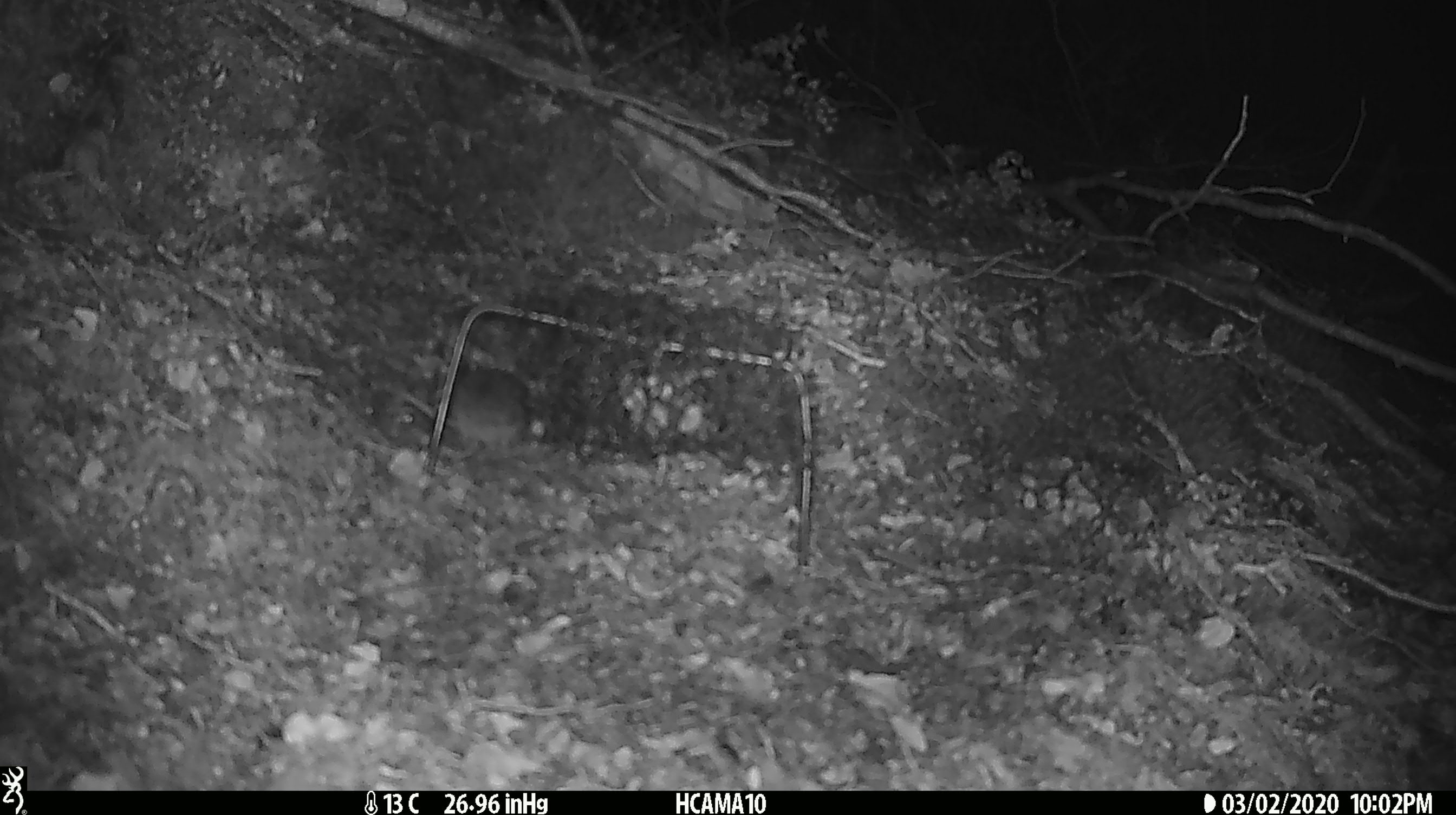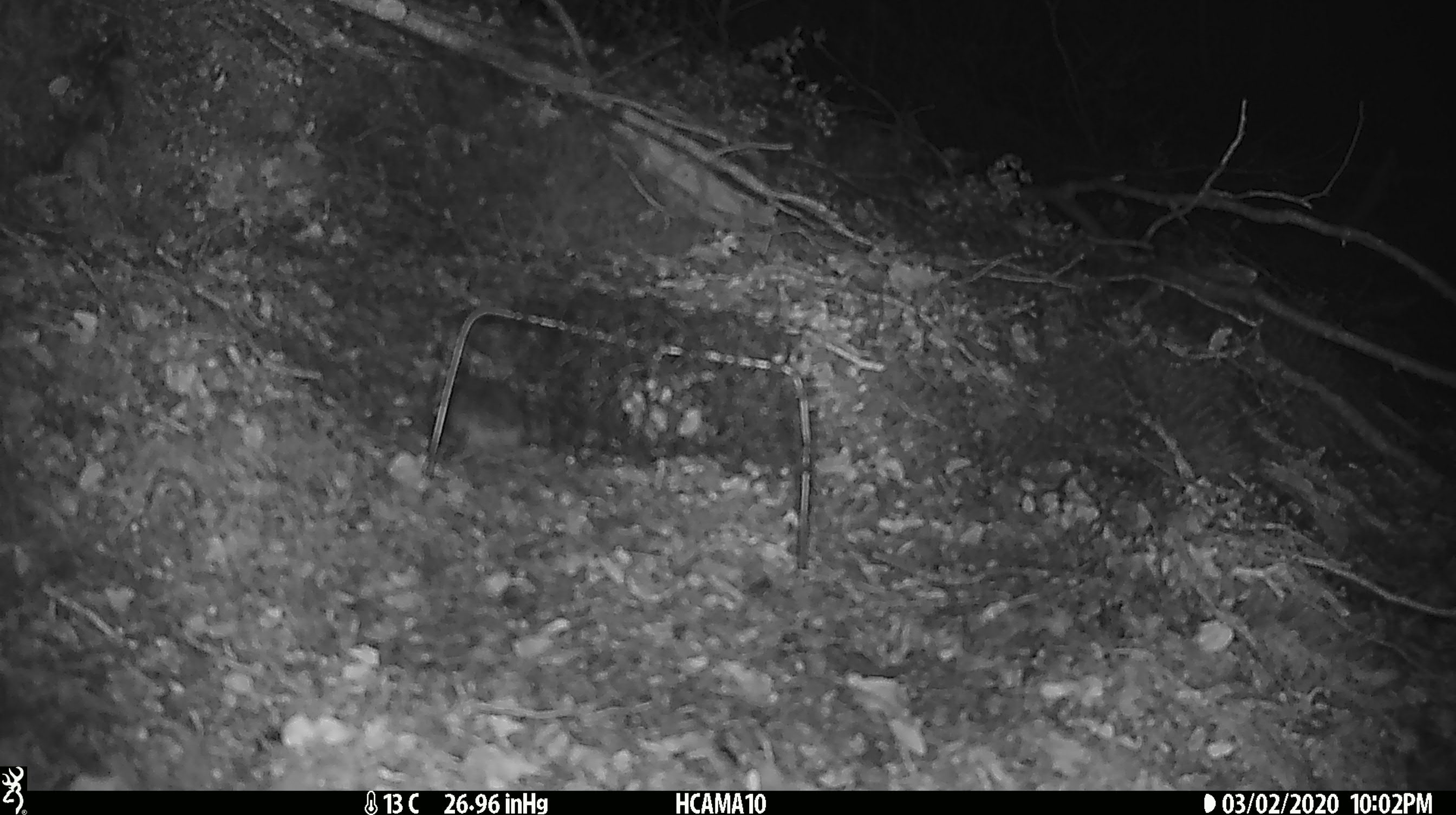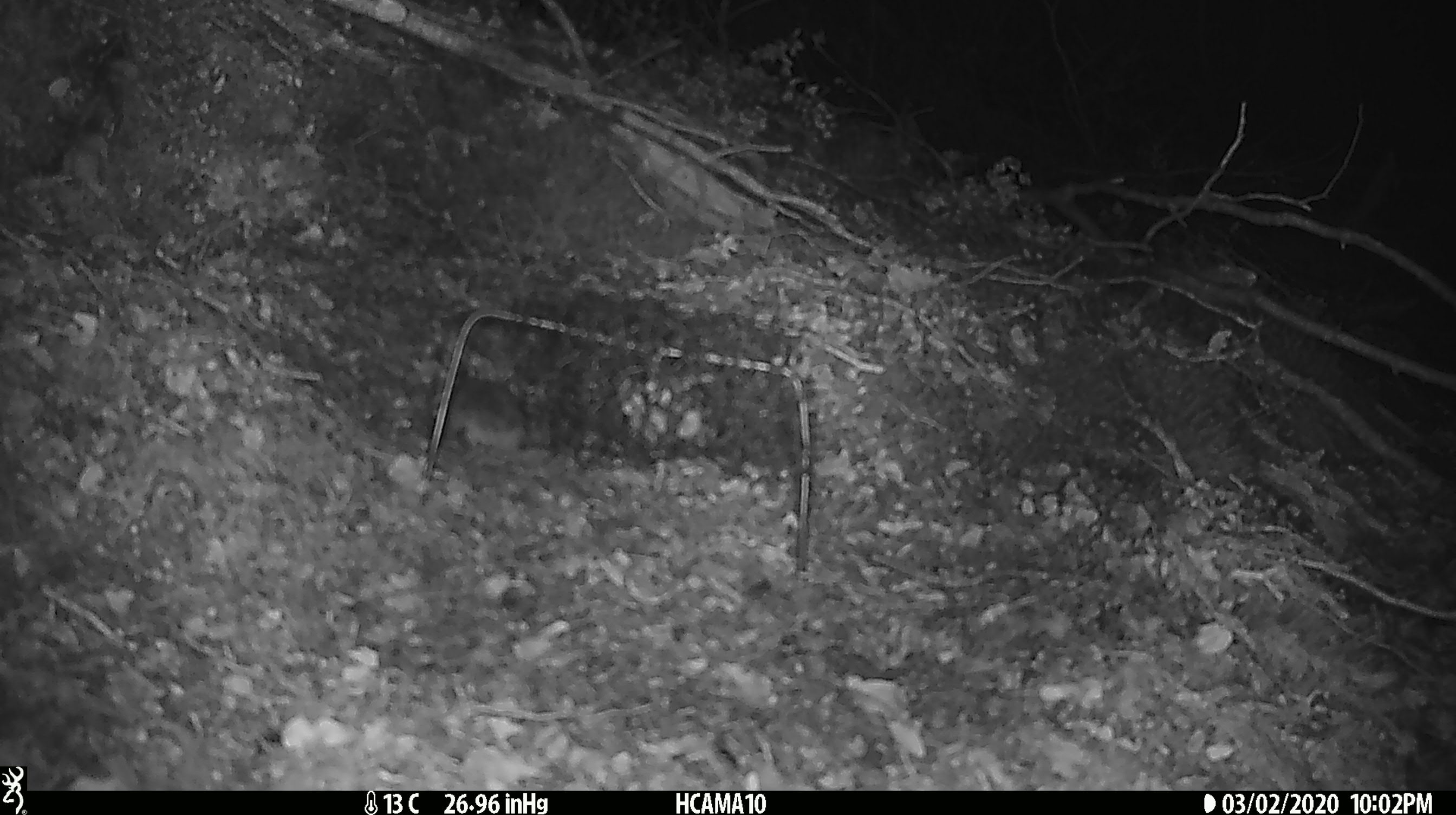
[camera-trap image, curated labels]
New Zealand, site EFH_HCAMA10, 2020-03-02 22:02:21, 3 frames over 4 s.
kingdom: Animalia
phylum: Chordata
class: Mammalia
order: Rodentia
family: Muridae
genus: Mus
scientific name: Mus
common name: mouse